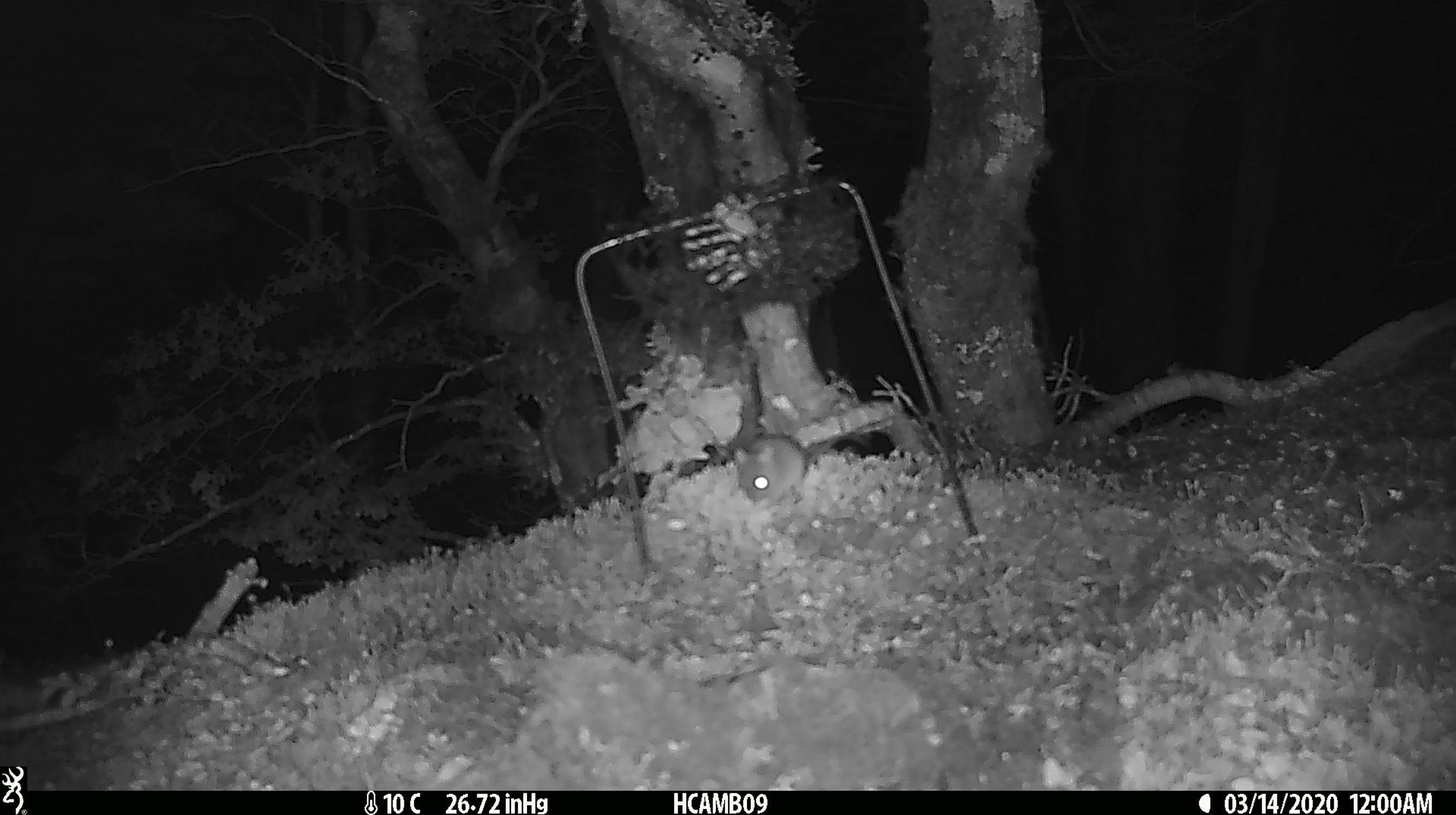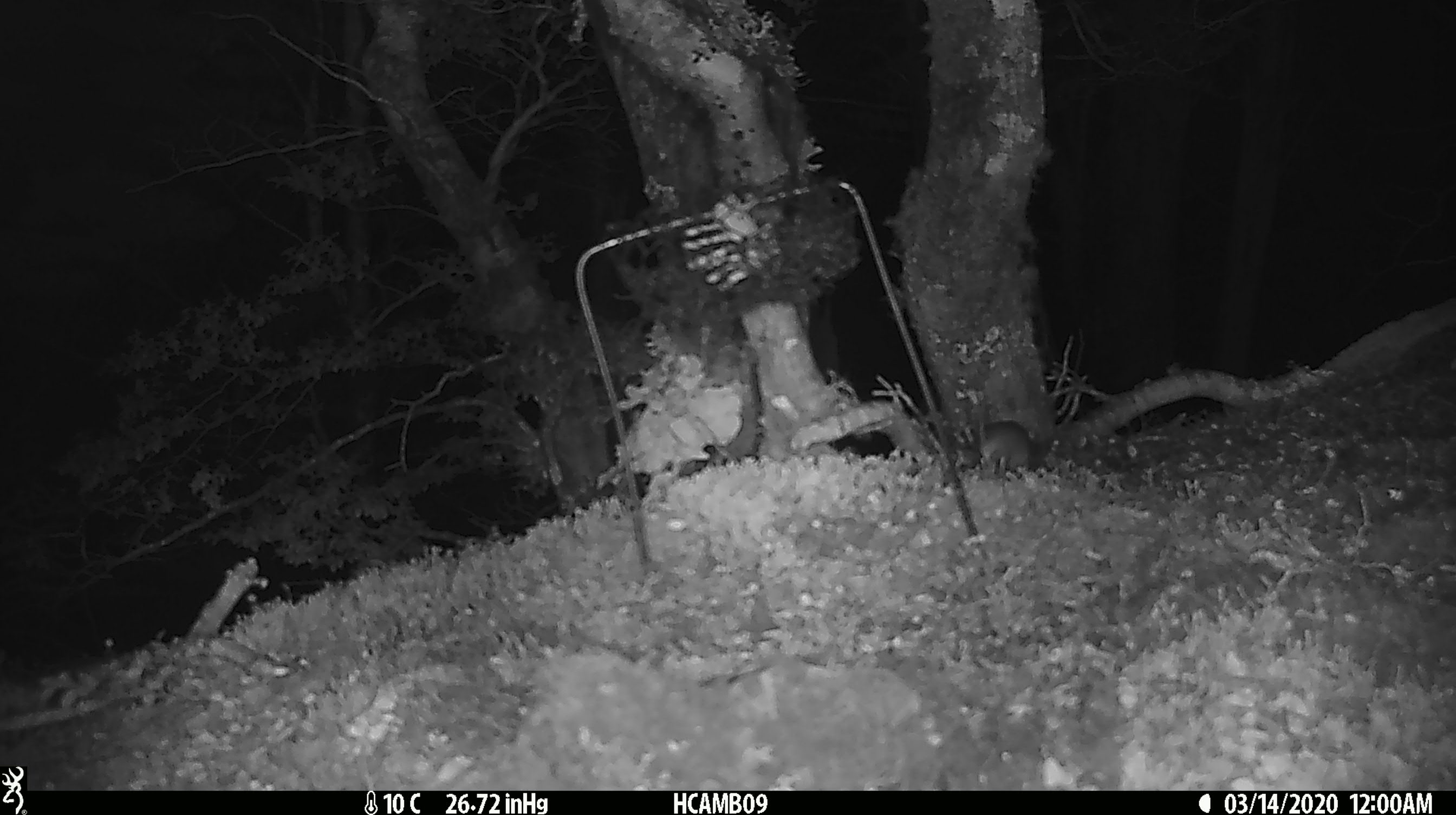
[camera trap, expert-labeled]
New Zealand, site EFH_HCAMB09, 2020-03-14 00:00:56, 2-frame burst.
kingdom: Animalia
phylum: Chordata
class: Mammalia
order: Rodentia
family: Muridae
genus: Mus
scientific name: Mus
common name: mouse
Mouse (Mus).